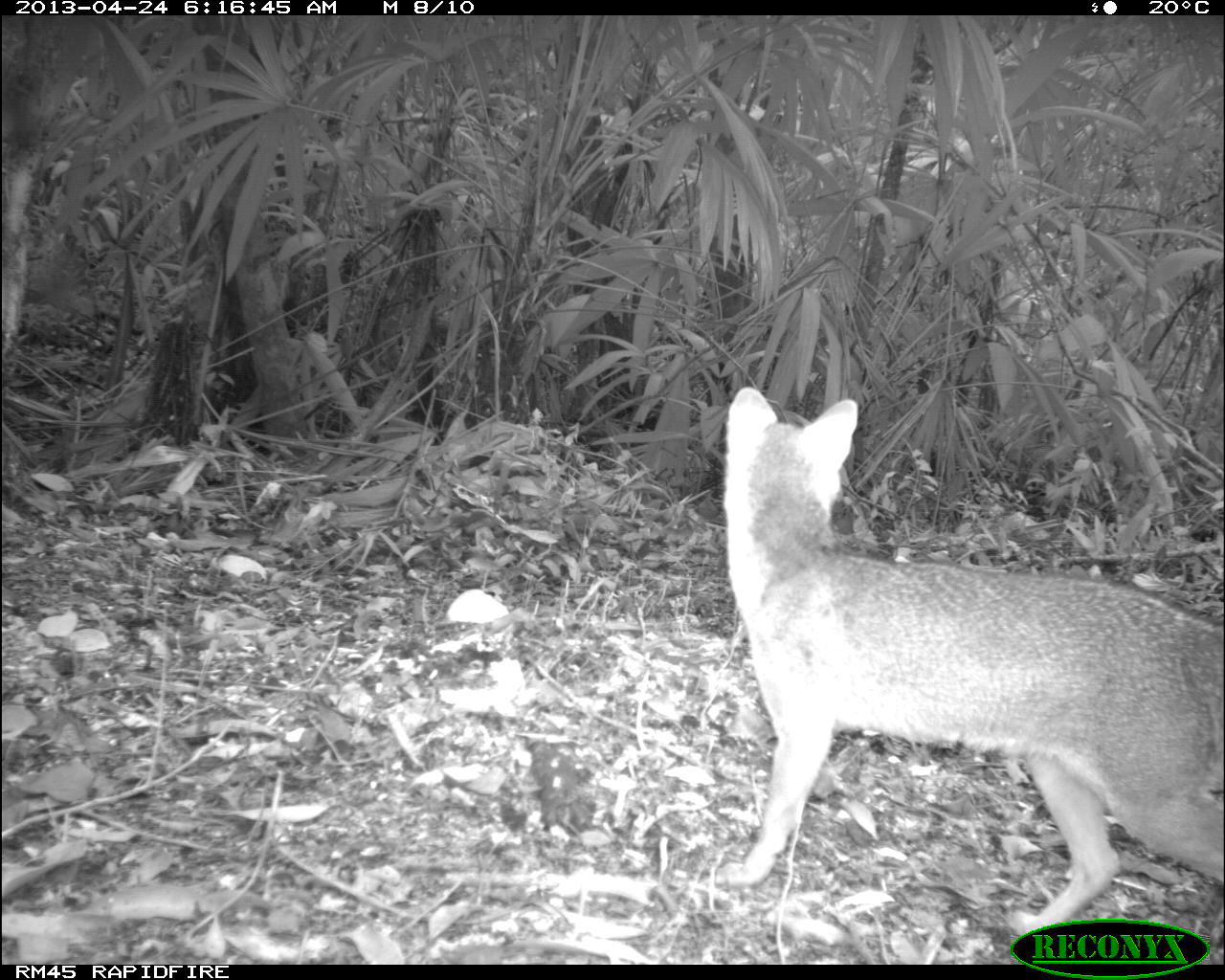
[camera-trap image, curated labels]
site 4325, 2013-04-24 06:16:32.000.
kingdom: Animalia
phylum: Chordata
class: Mammalia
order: Carnivora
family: Canidae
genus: Urocyon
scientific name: Urocyon cinereoargenteus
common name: gray fox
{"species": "Urocyon cinereoargenteus (gray fox)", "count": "1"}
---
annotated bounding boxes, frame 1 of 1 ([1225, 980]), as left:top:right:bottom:
urocyon cinereoargenteus: 713:385:1225:935